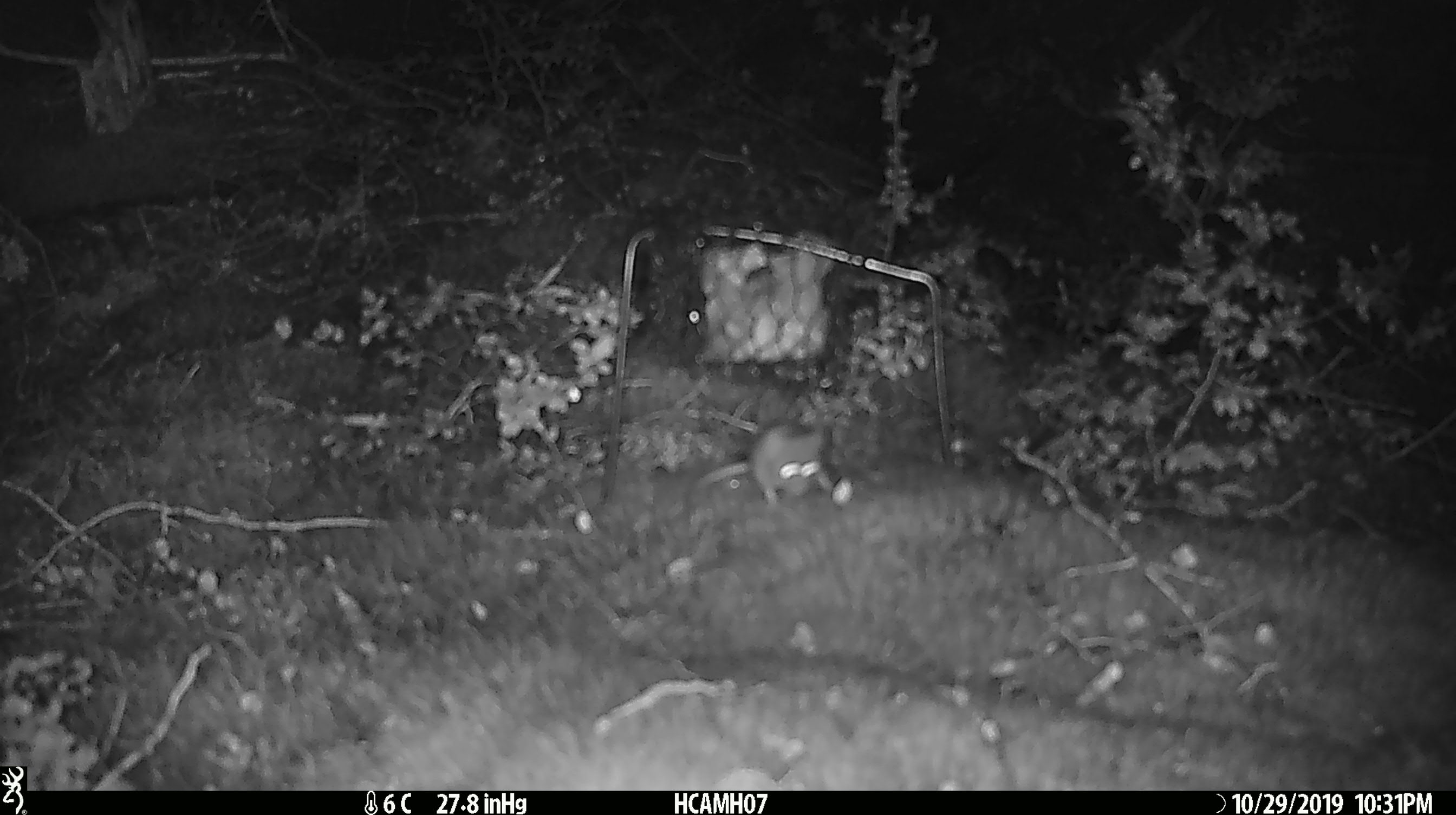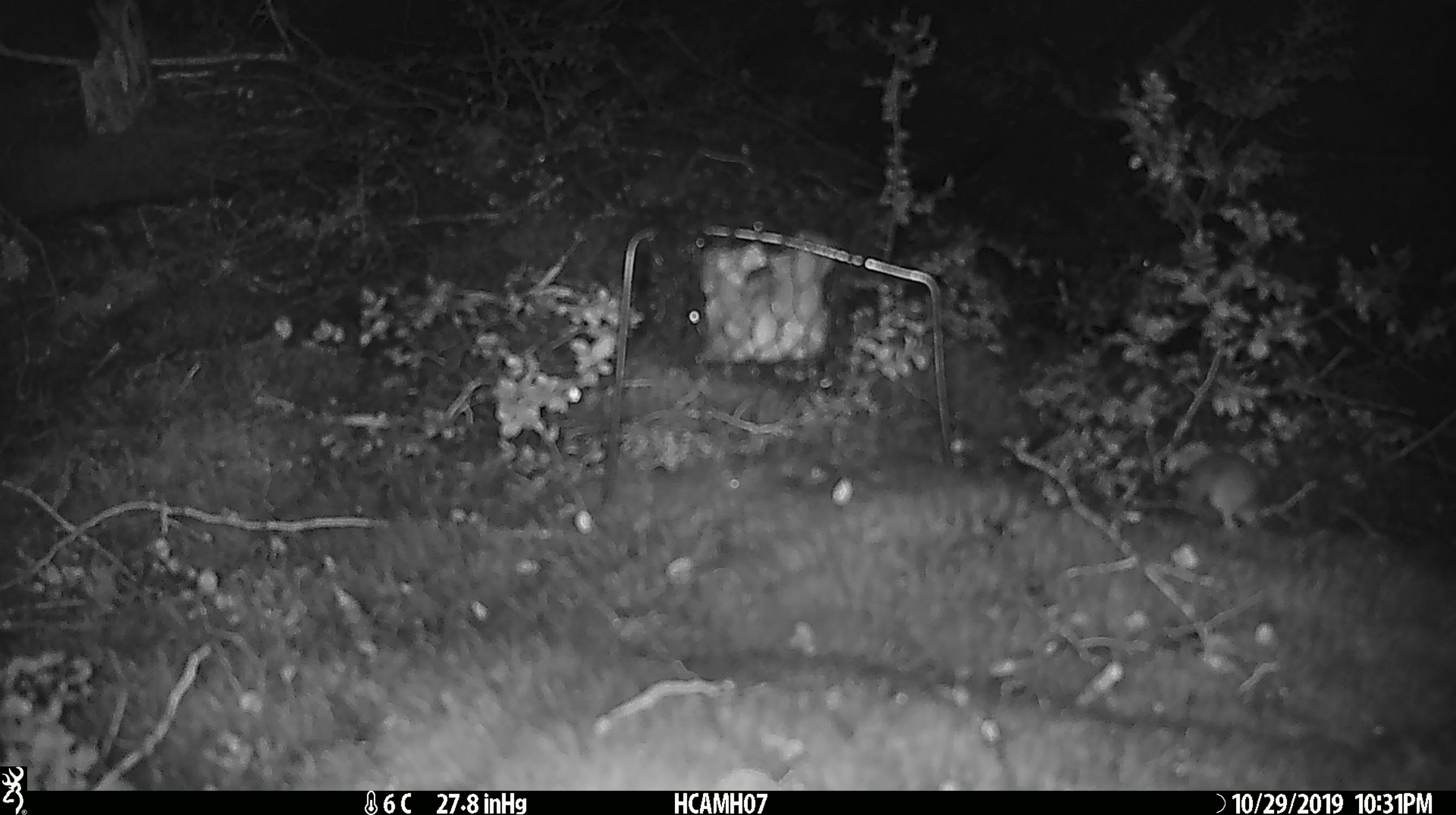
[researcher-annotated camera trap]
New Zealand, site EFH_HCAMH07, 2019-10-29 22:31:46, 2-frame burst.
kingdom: Animalia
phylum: Chordata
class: Mammalia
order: Rodentia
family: Muridae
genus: Mus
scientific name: Mus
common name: mouse